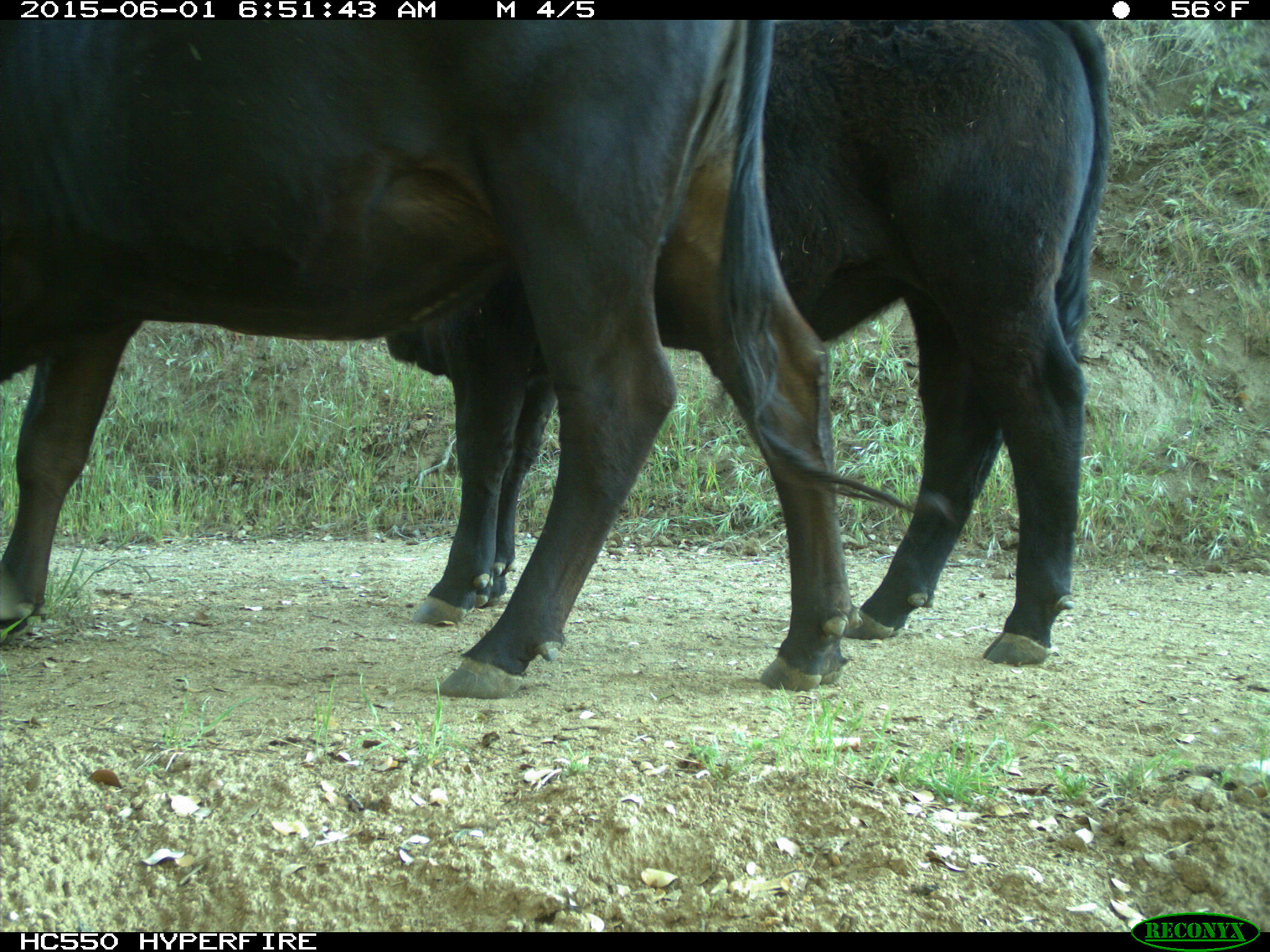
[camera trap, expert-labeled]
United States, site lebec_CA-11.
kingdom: Animalia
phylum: Chordata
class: Mammalia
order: Artiodactyla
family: Bovidae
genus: Bos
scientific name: Bos taurus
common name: domestic cow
Bos taurus (domestic cow).